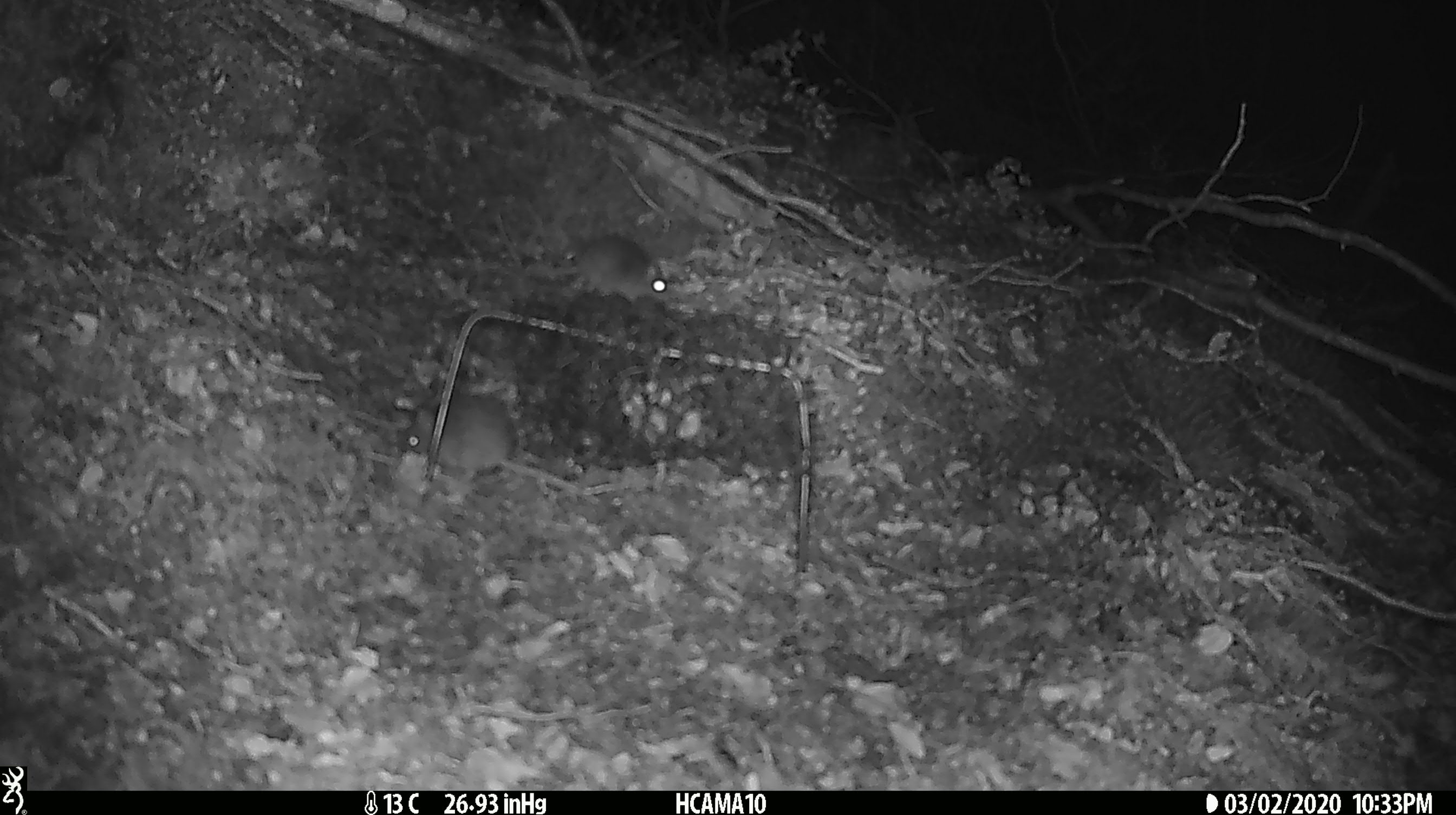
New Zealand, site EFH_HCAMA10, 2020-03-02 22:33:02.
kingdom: Animalia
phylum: Chordata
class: Mammalia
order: Rodentia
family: Muridae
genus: Mus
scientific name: Mus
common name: mouse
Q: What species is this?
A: Mouse (Mus).